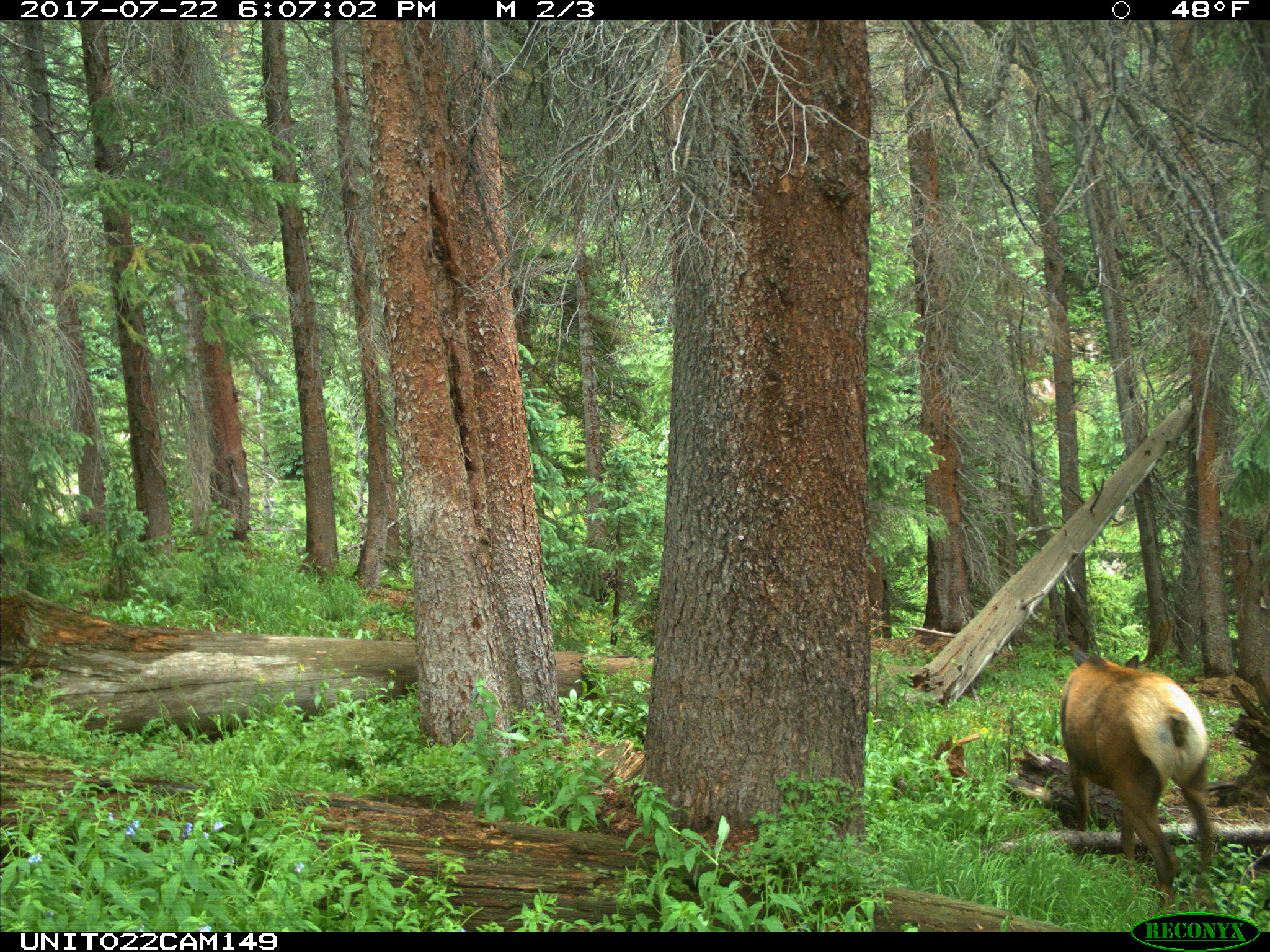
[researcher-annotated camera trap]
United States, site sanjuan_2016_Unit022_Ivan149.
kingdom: Animalia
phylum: Chordata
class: Mammalia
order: Artiodactyla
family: Cervidae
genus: Cervus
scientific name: Cervus elaphus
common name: red deer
Cervus elaphus (red deer).